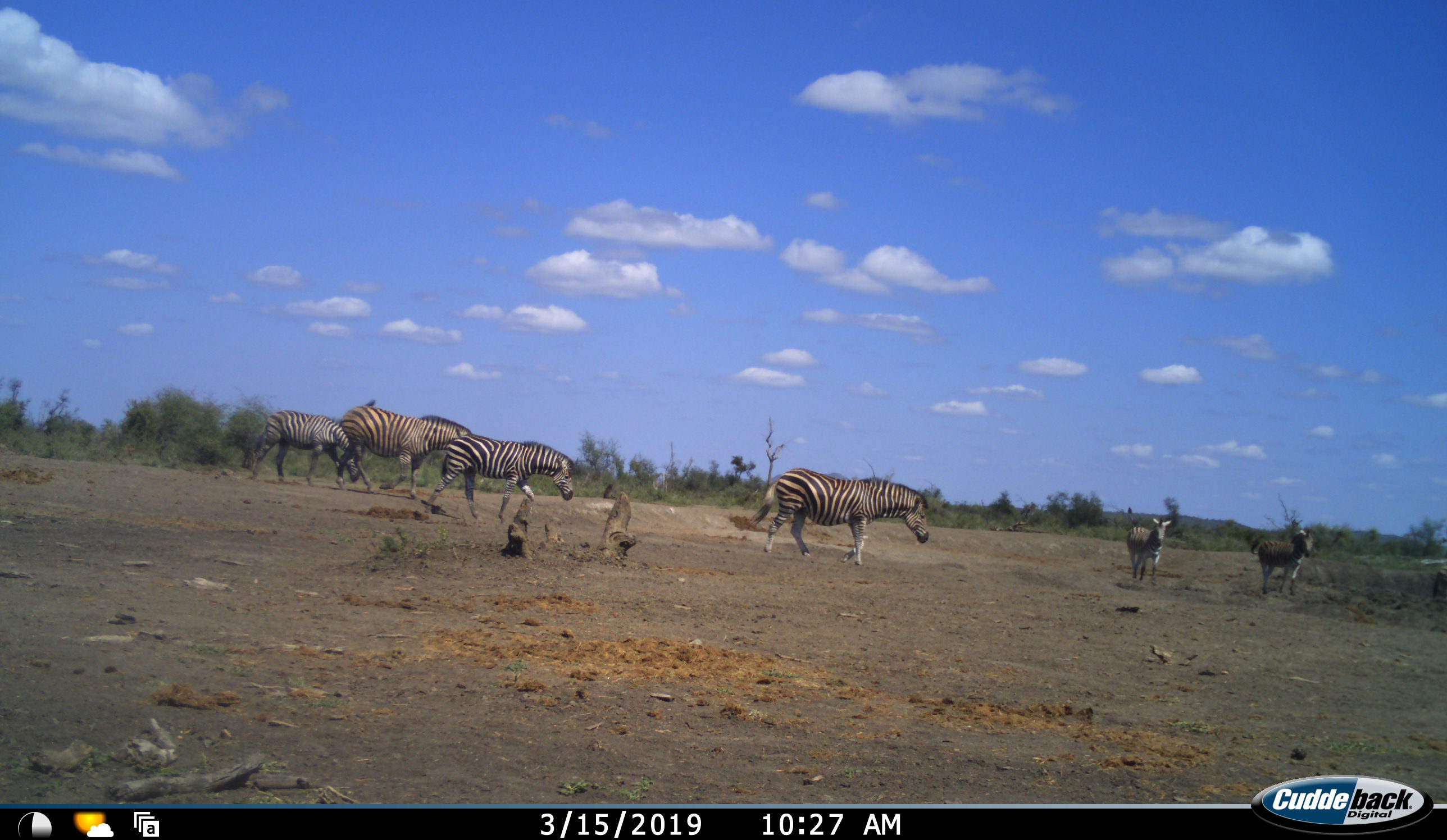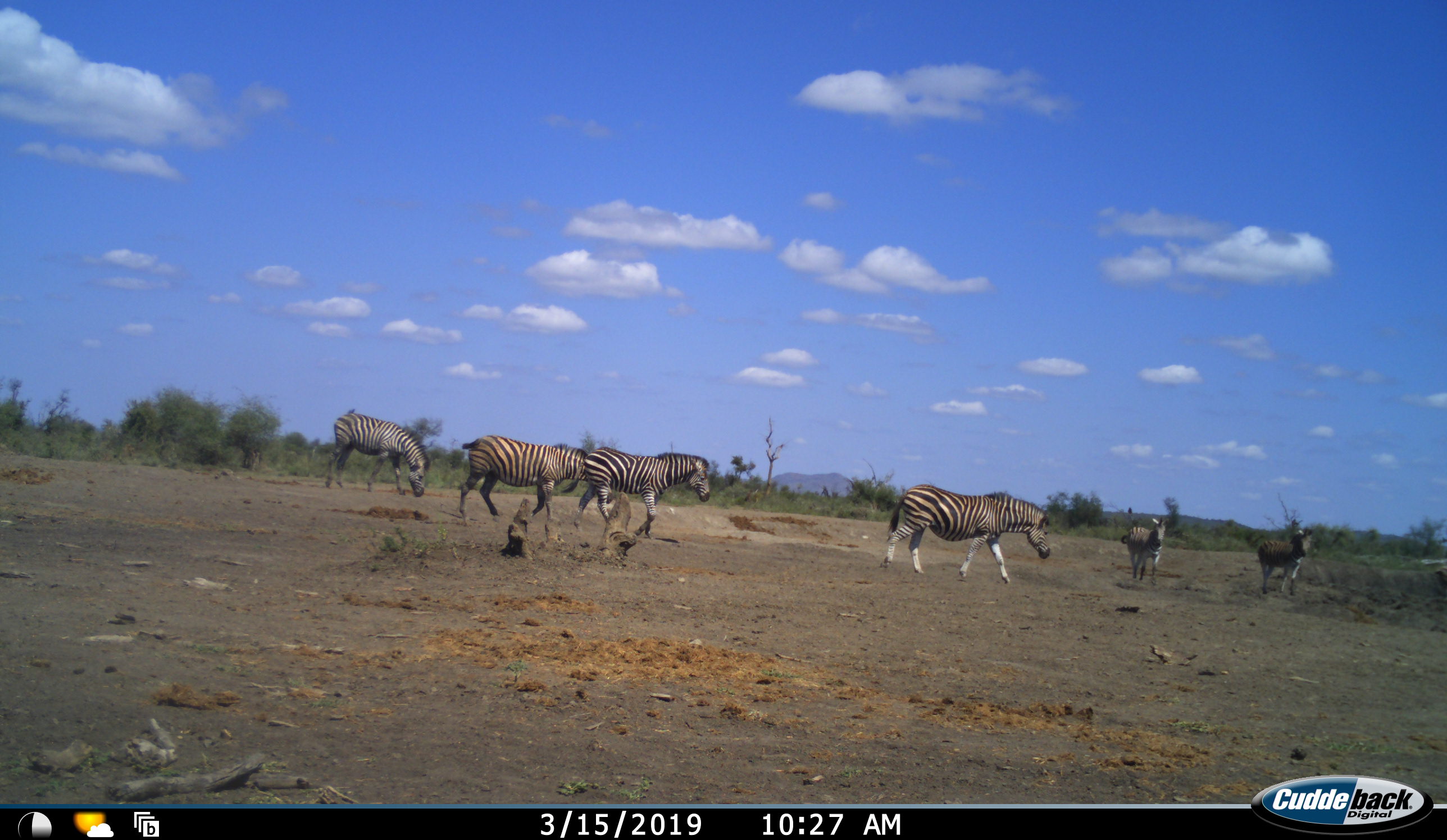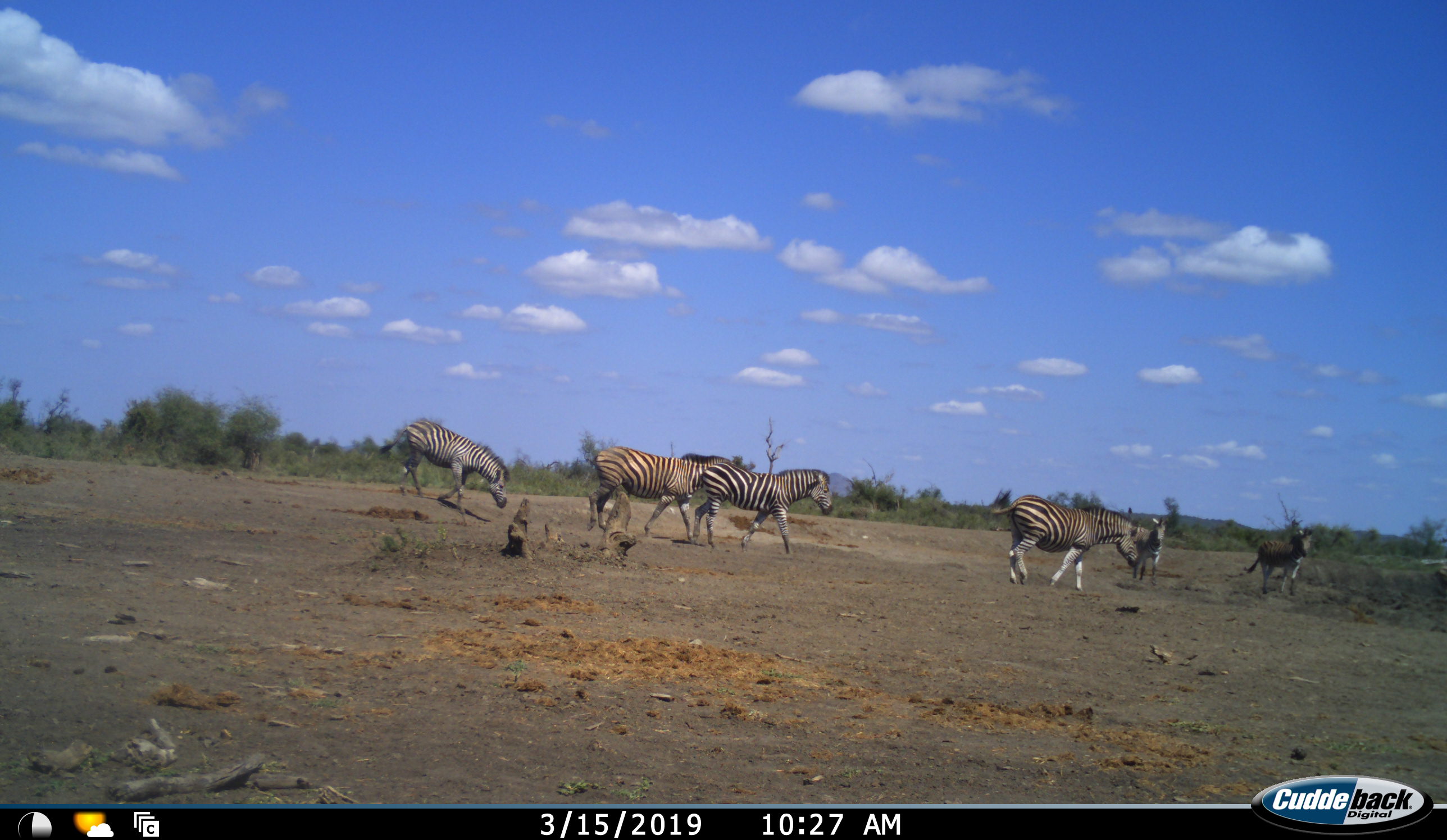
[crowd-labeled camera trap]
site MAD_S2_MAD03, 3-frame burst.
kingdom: Animalia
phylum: Chordata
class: Mammalia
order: Perissodactyla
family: Equidae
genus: Equus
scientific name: Equus quagga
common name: plains zebra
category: zebraplains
Zebraplains (plains zebra) (Equus quagga), count 6. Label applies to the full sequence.